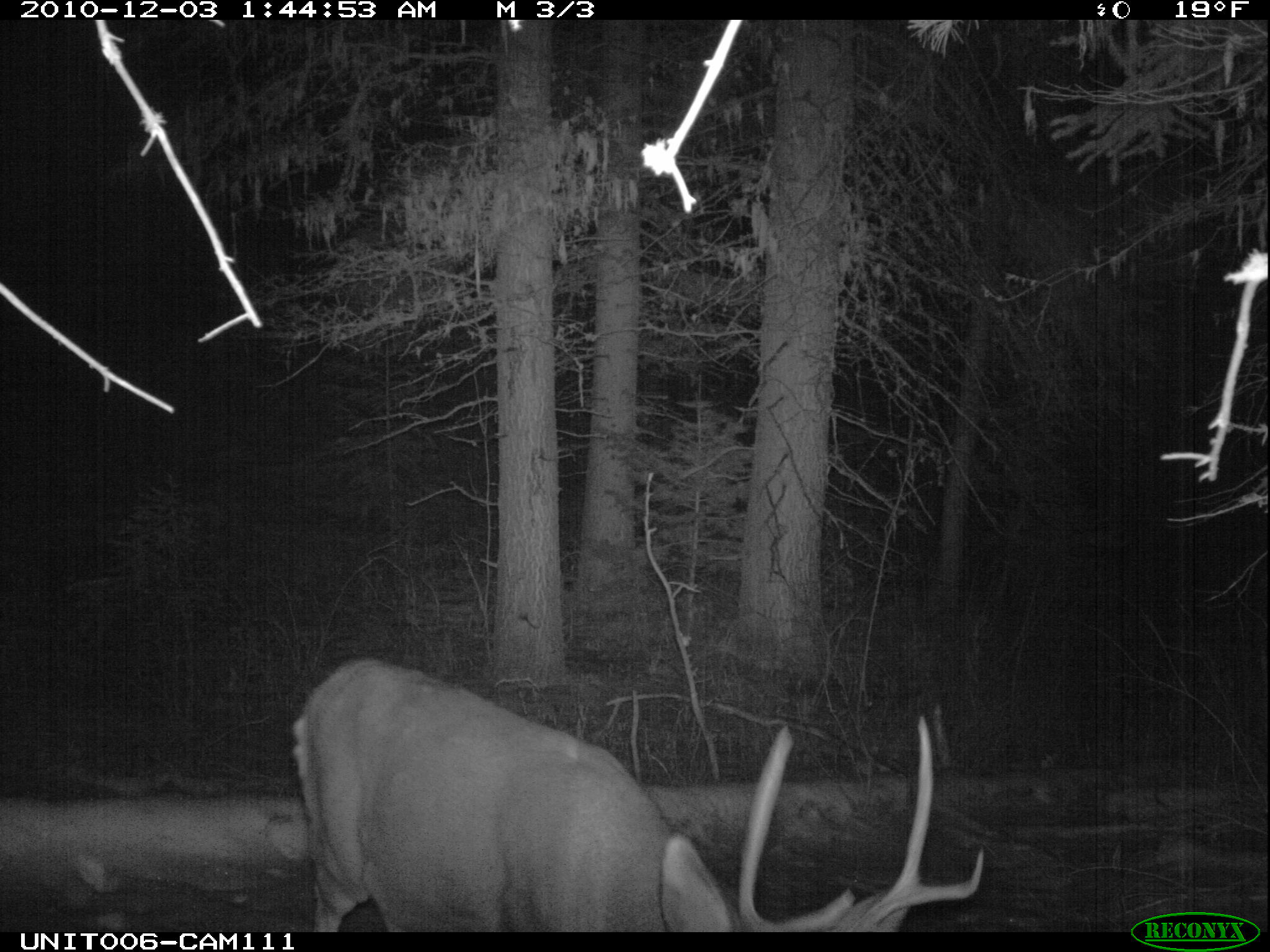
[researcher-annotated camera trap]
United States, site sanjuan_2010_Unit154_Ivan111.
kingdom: Animalia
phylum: Chordata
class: Mammalia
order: Artiodactyla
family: Cervidae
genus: Odocoileus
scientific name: Odocoileus hemionus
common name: mule deer